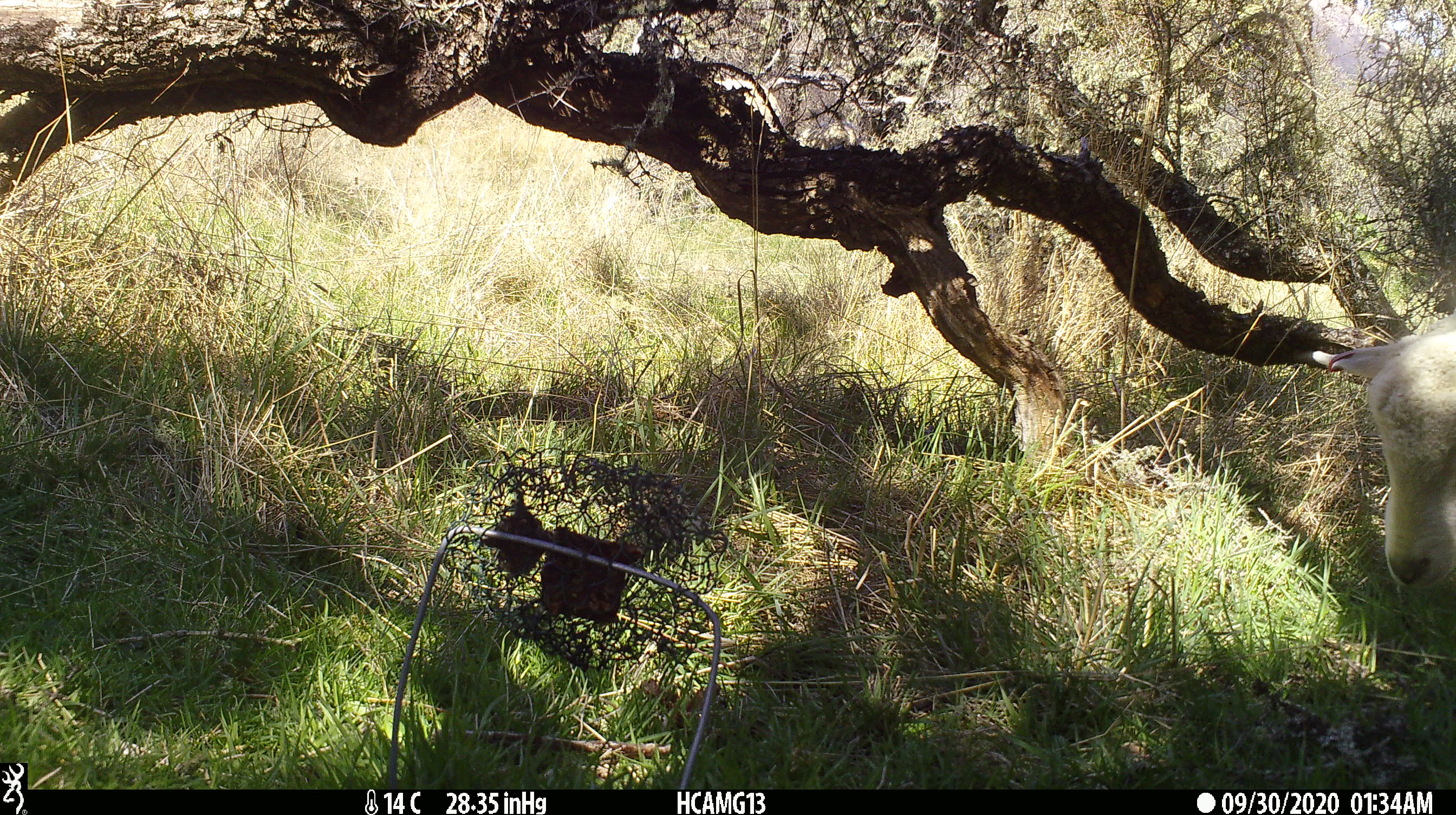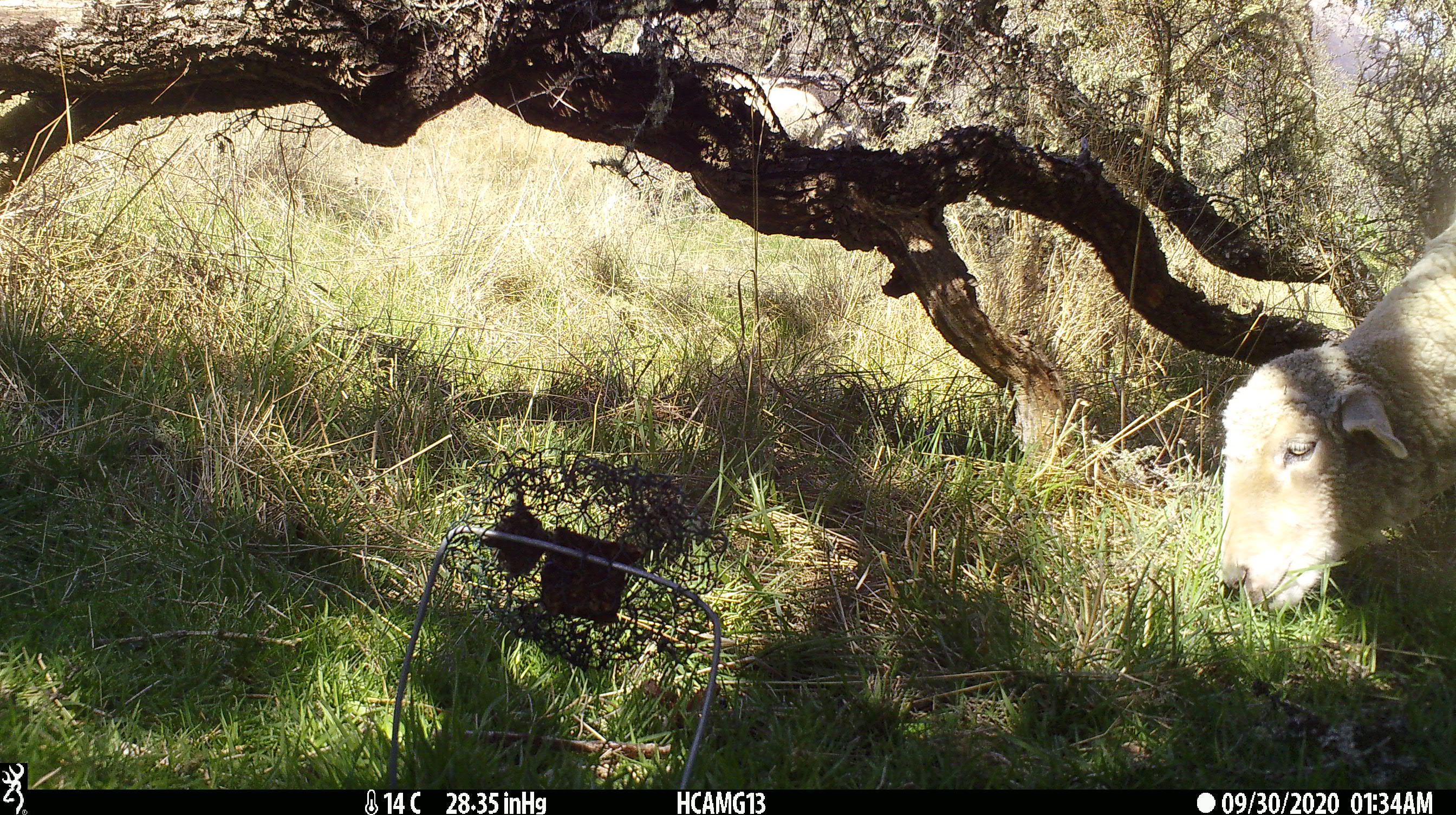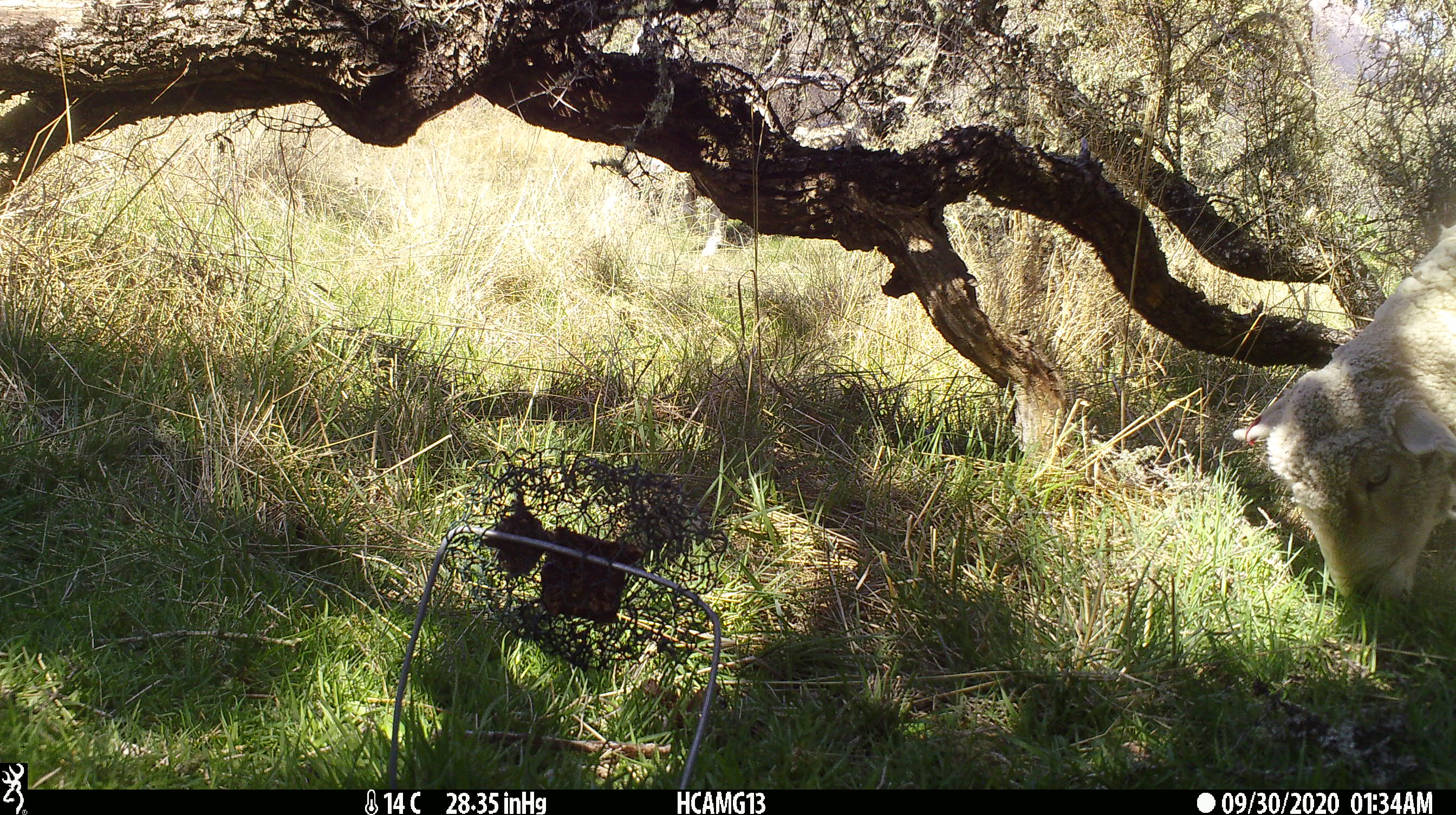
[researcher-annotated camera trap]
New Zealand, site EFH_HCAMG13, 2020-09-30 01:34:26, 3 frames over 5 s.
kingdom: Animalia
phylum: Chordata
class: Mammalia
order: Artiodactyla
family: Bovidae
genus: Ovis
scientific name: Ovis aries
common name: domestic sheep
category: sheep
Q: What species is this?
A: Sheep (domestic sheep) (Ovis aries).